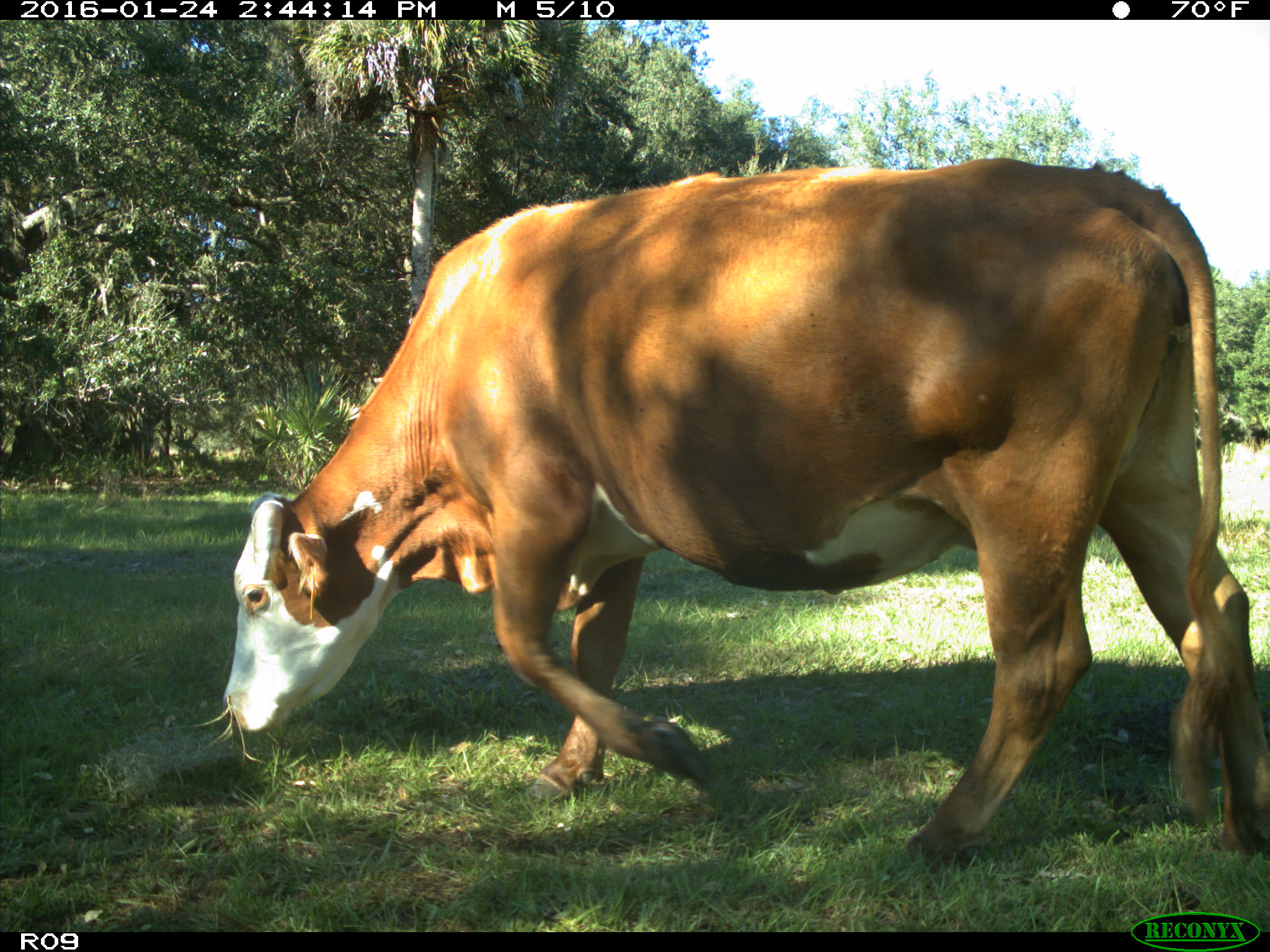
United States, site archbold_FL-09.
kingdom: Animalia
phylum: Chordata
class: Mammalia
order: Artiodactyla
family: Bovidae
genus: Bos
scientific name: Bos taurus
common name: domestic cow